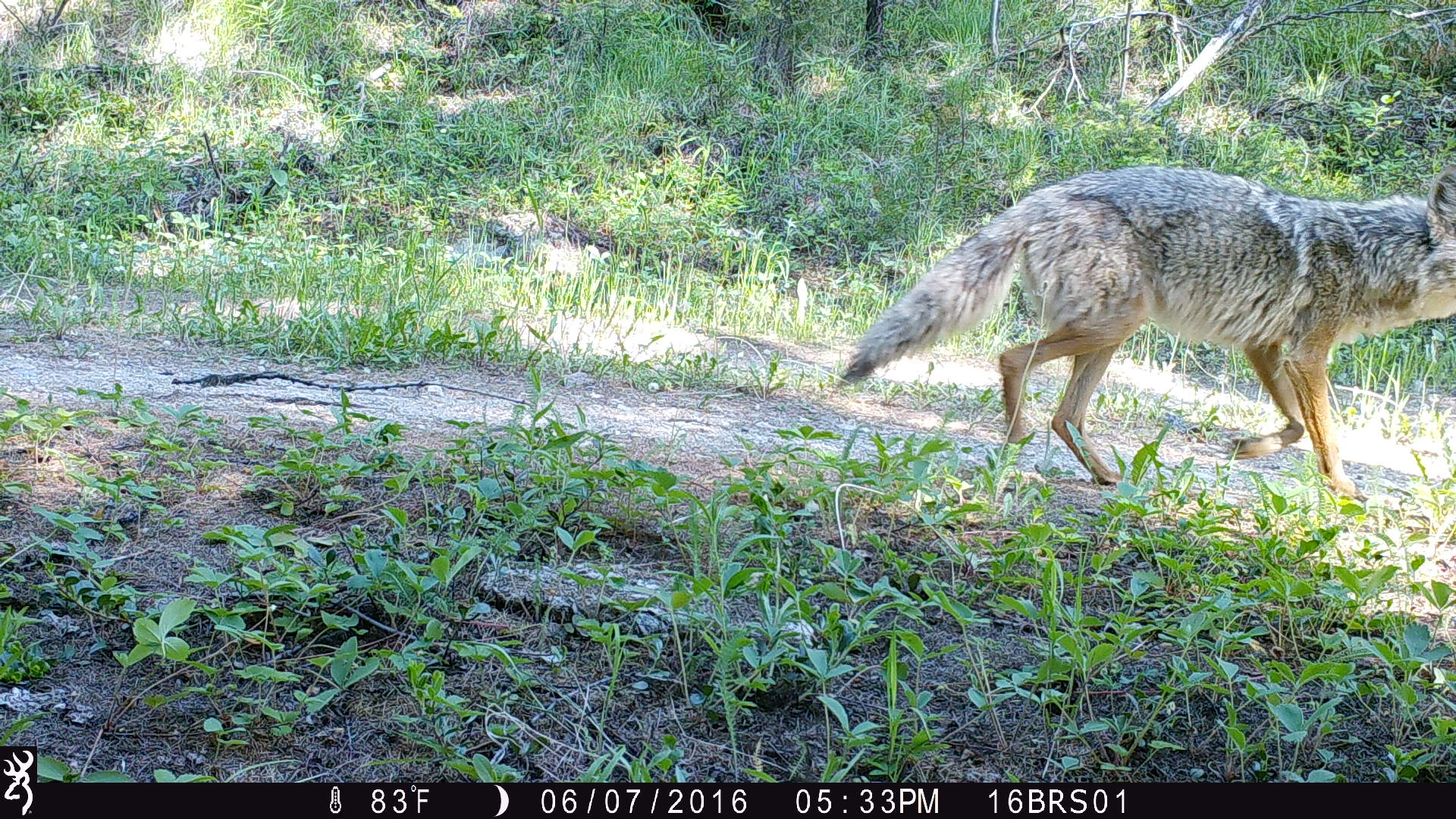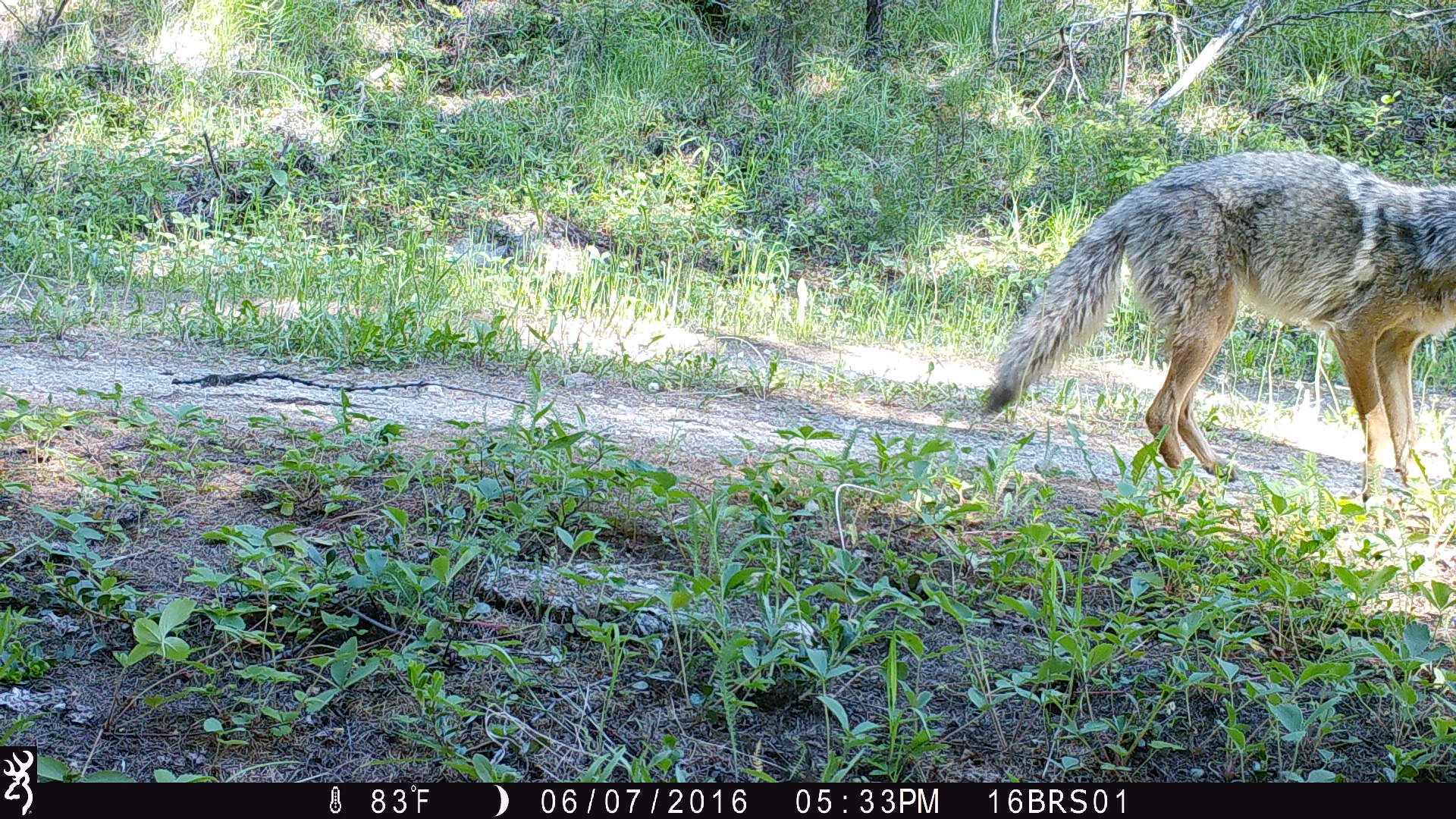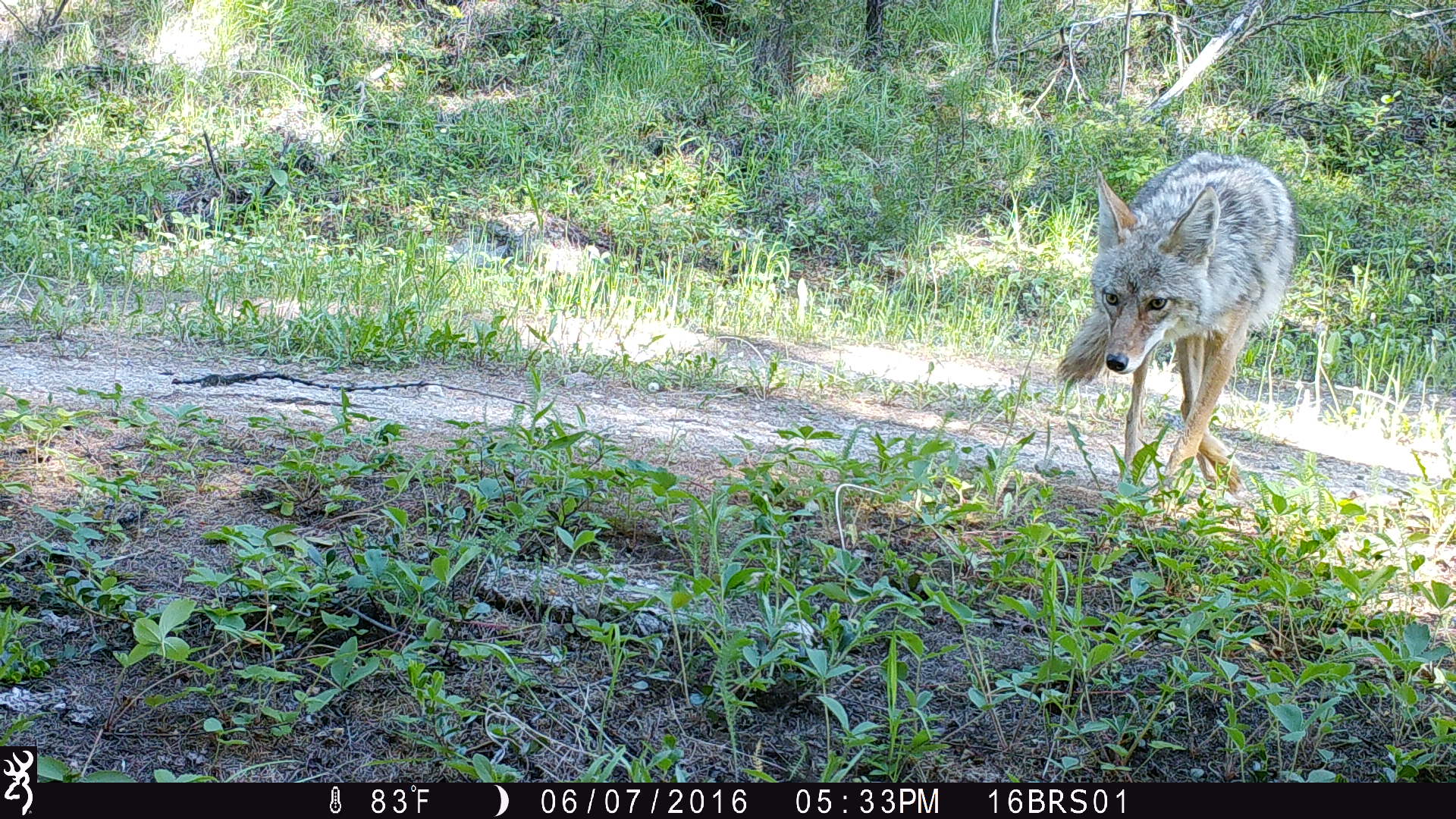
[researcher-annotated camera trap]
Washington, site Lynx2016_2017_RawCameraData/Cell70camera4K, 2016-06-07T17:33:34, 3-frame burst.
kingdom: Animalia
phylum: Chordata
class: Mammalia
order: Carnivora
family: Canidae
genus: Canis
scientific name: Canis latrans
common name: coyote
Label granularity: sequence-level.